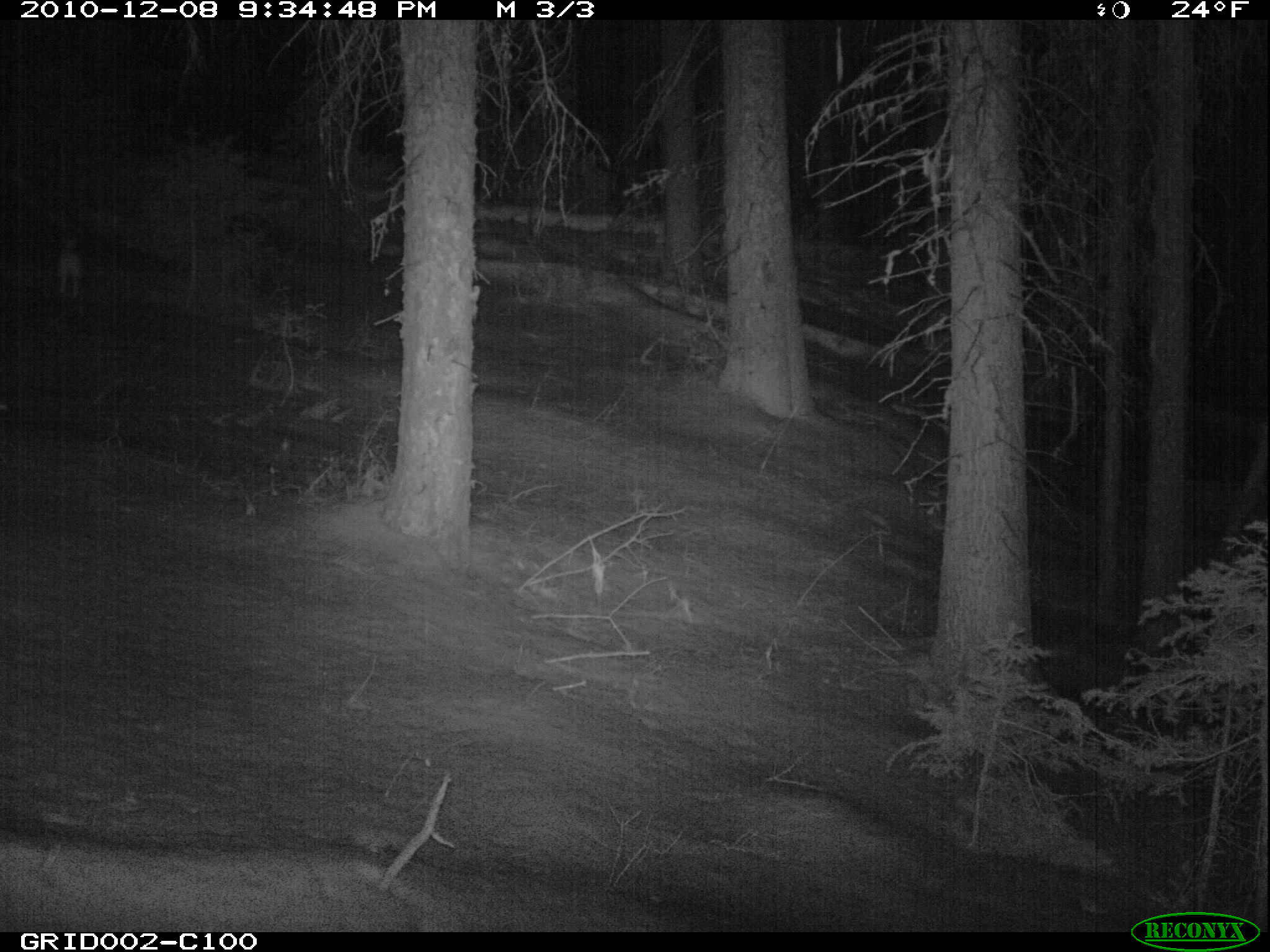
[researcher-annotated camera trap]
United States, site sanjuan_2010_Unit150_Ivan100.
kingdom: Animalia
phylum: Chordata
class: Mammalia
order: Lagomorpha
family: Leporidae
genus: Lepus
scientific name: Lepus americanus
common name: snowshoe hare